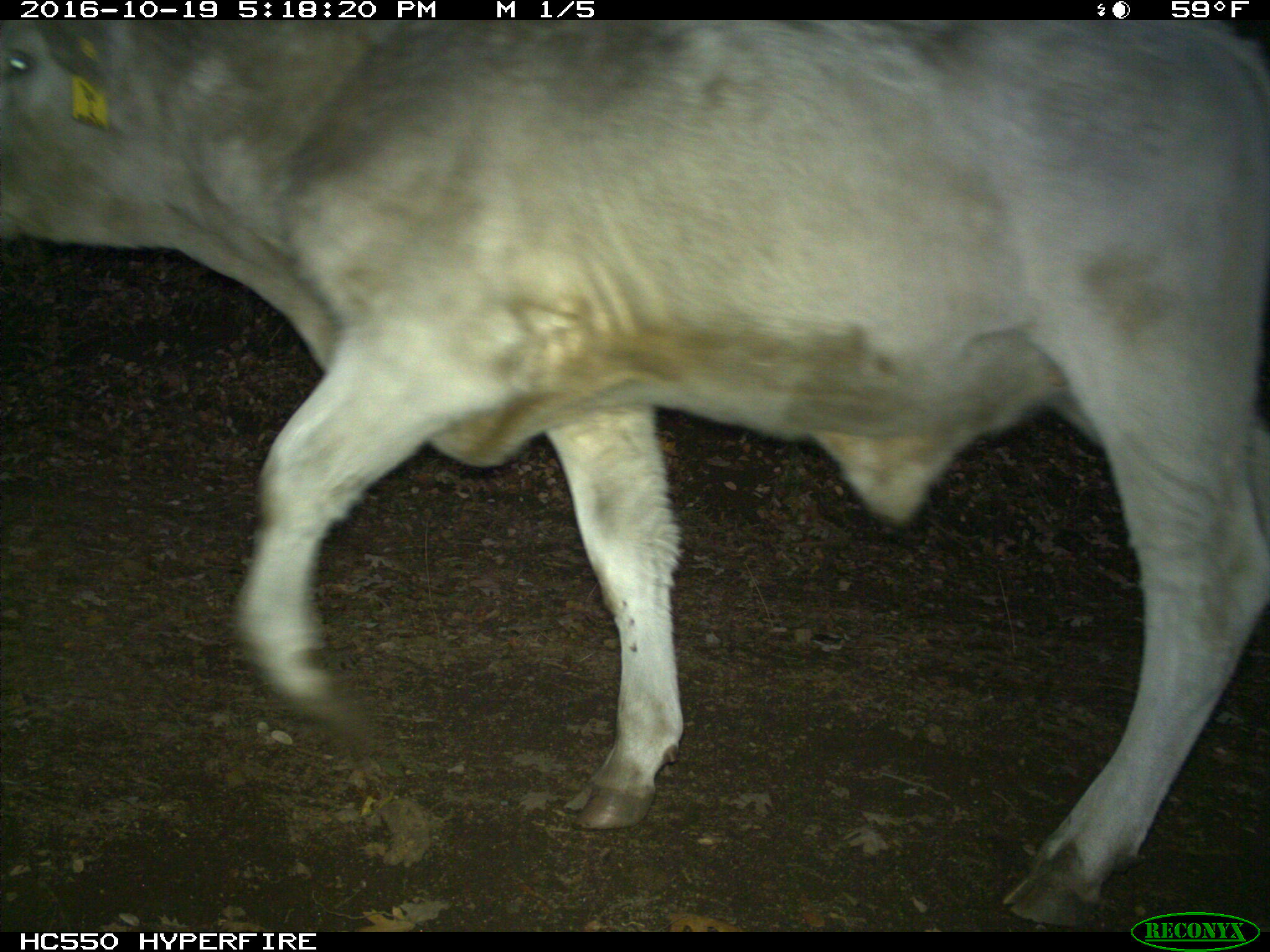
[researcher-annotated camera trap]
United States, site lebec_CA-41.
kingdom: Animalia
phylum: Chordata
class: Mammalia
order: Artiodactyla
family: Bovidae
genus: Bos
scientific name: Bos taurus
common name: domestic cow